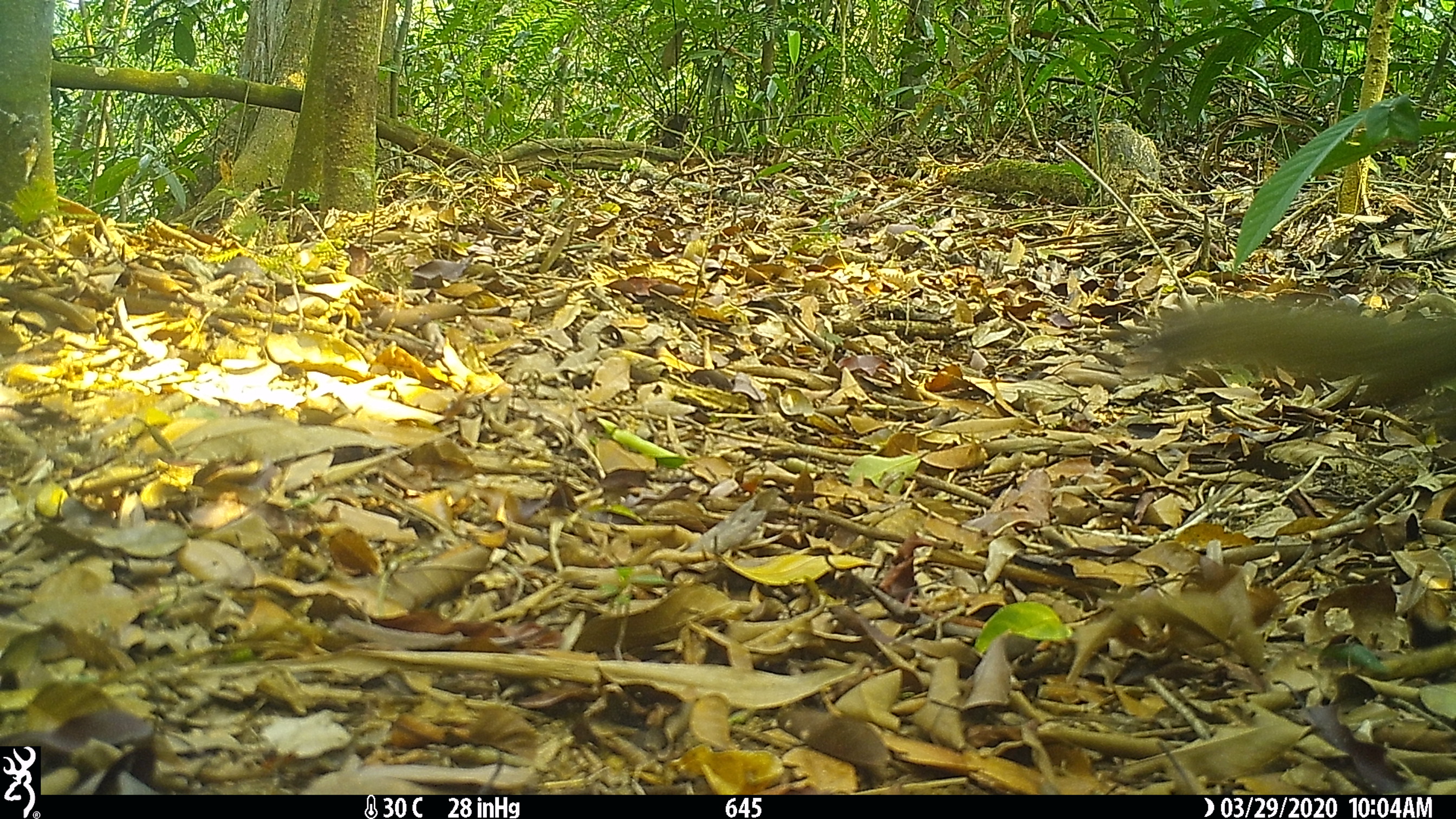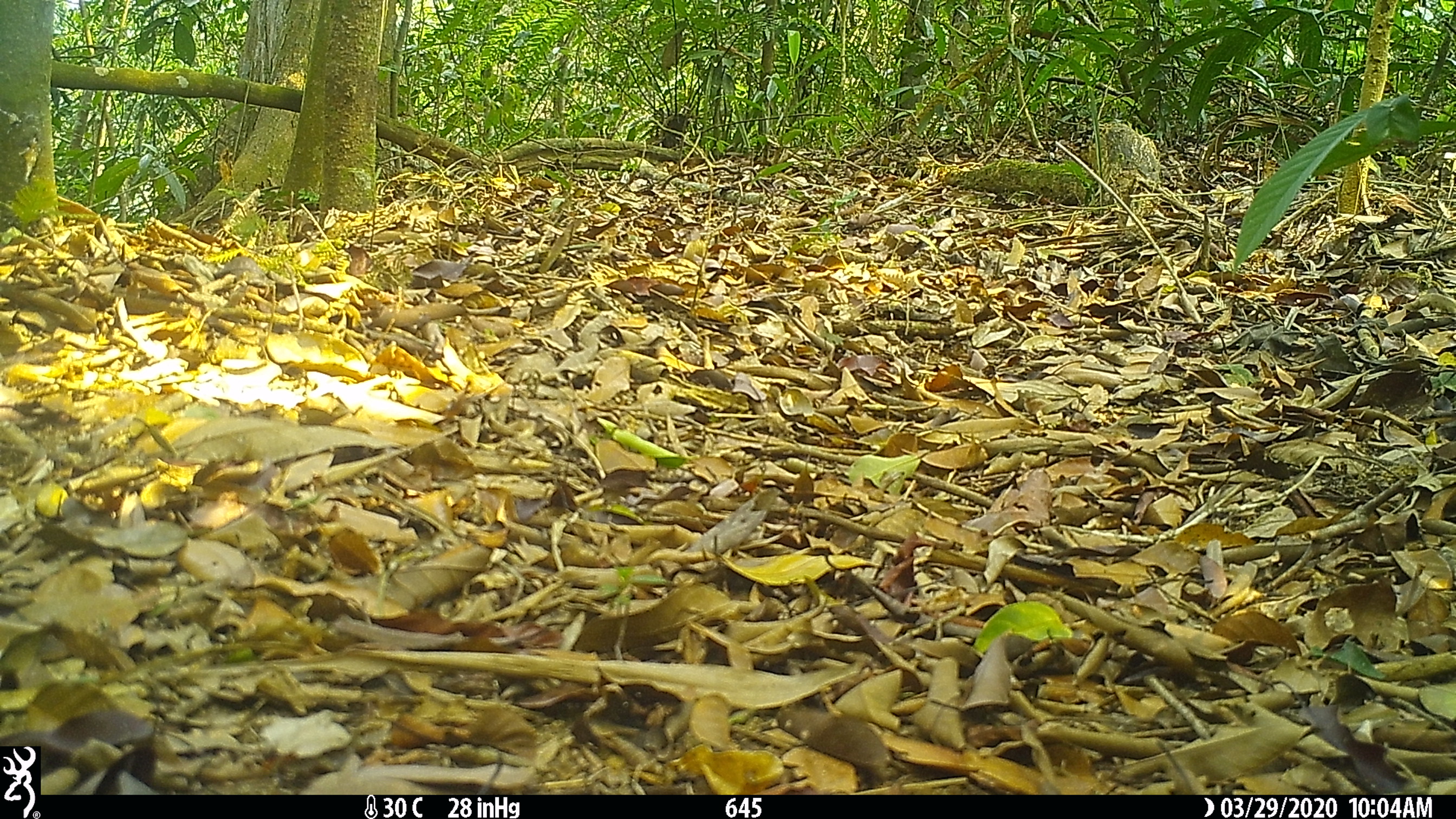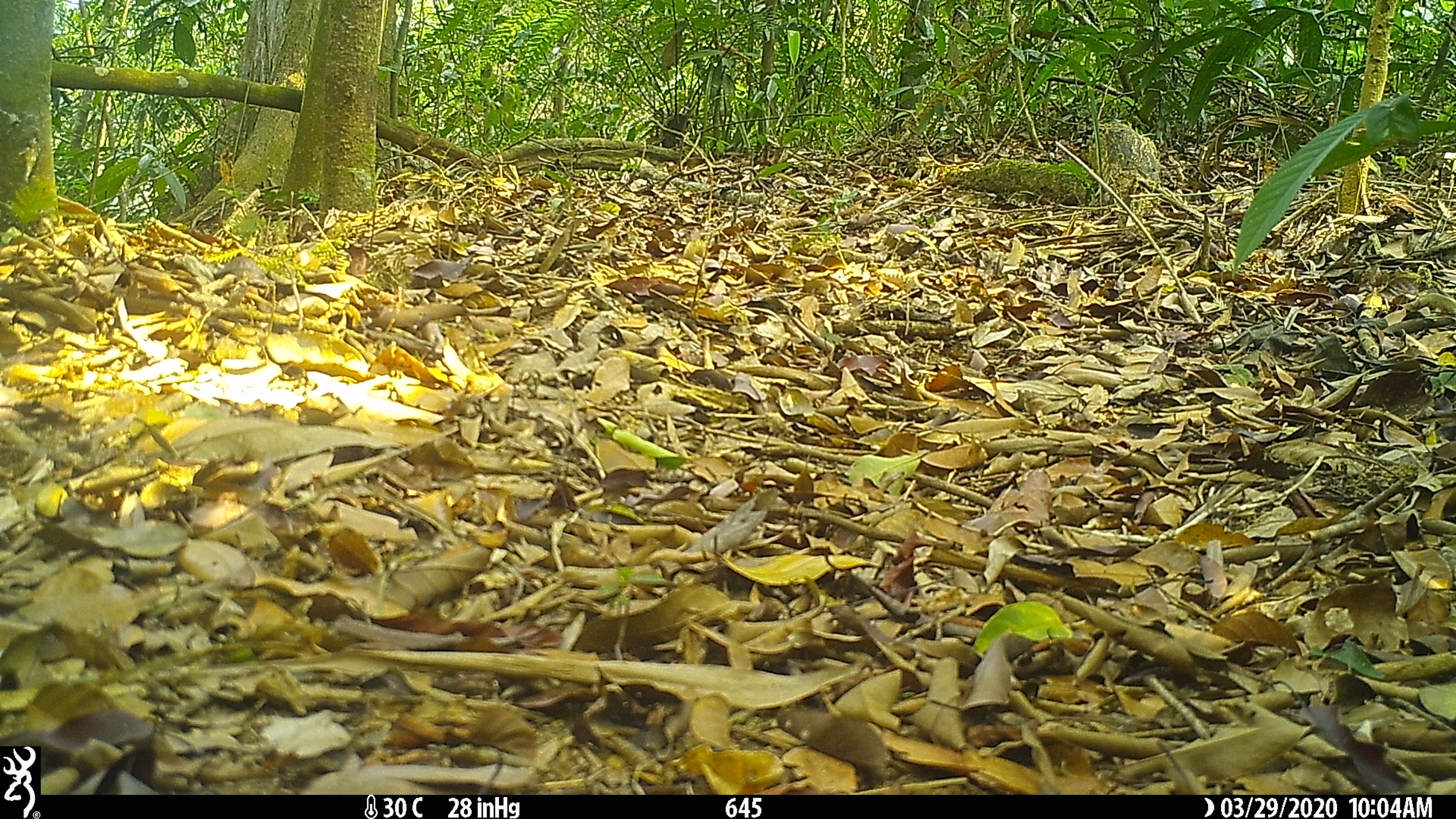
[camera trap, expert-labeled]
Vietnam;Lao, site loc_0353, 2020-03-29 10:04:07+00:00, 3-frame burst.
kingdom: Animalia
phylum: Chordata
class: Mammalia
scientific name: Mammalia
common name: mammal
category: unidentified small mammal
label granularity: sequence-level